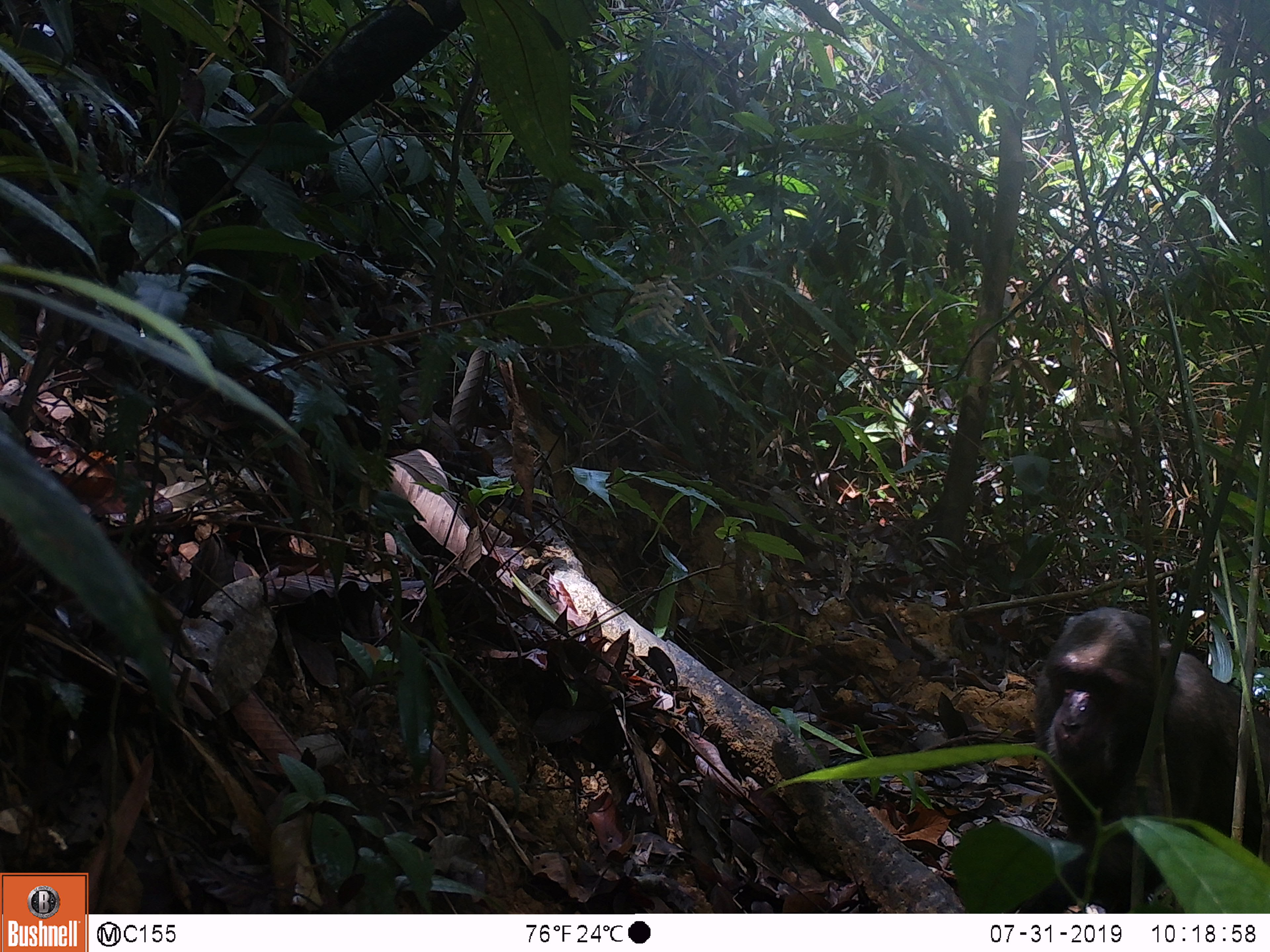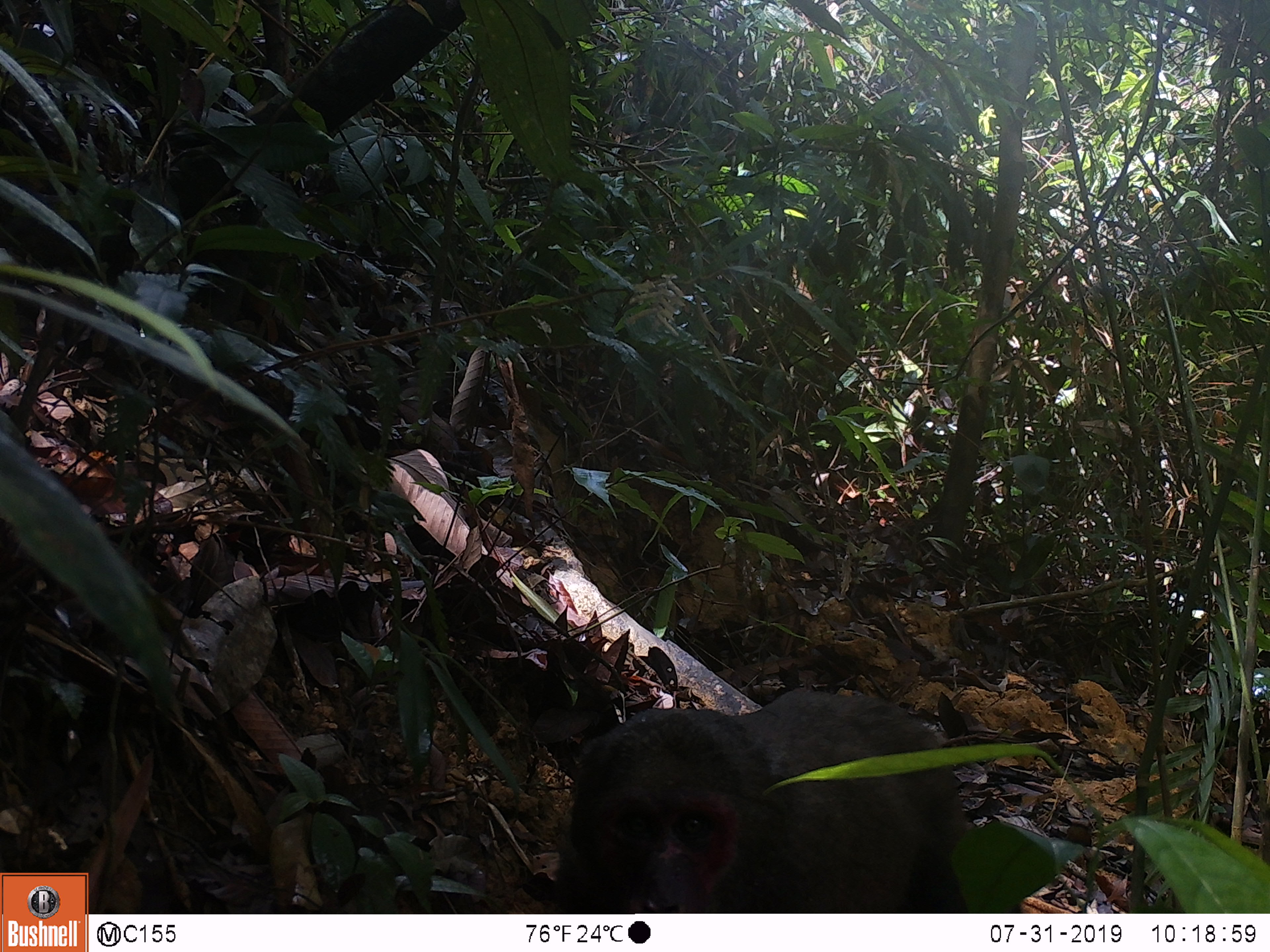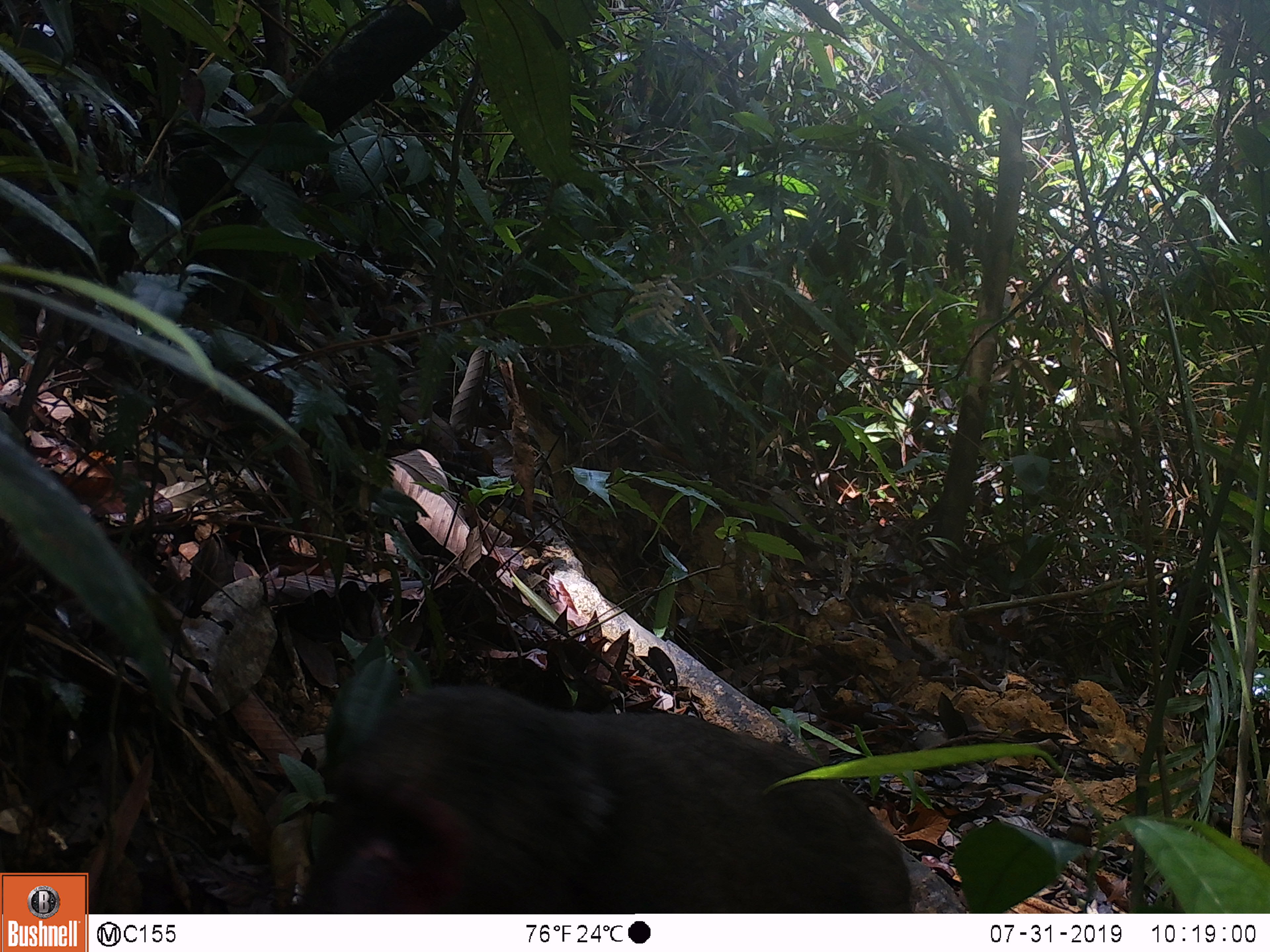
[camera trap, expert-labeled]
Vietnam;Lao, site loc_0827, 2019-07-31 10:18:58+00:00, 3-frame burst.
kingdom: Animalia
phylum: Chordata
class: Mammalia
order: Primates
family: Cercopithecidae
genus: Macaca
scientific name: Macaca arctoides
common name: stump-tailed macaque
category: stump tailed macaque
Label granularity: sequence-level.